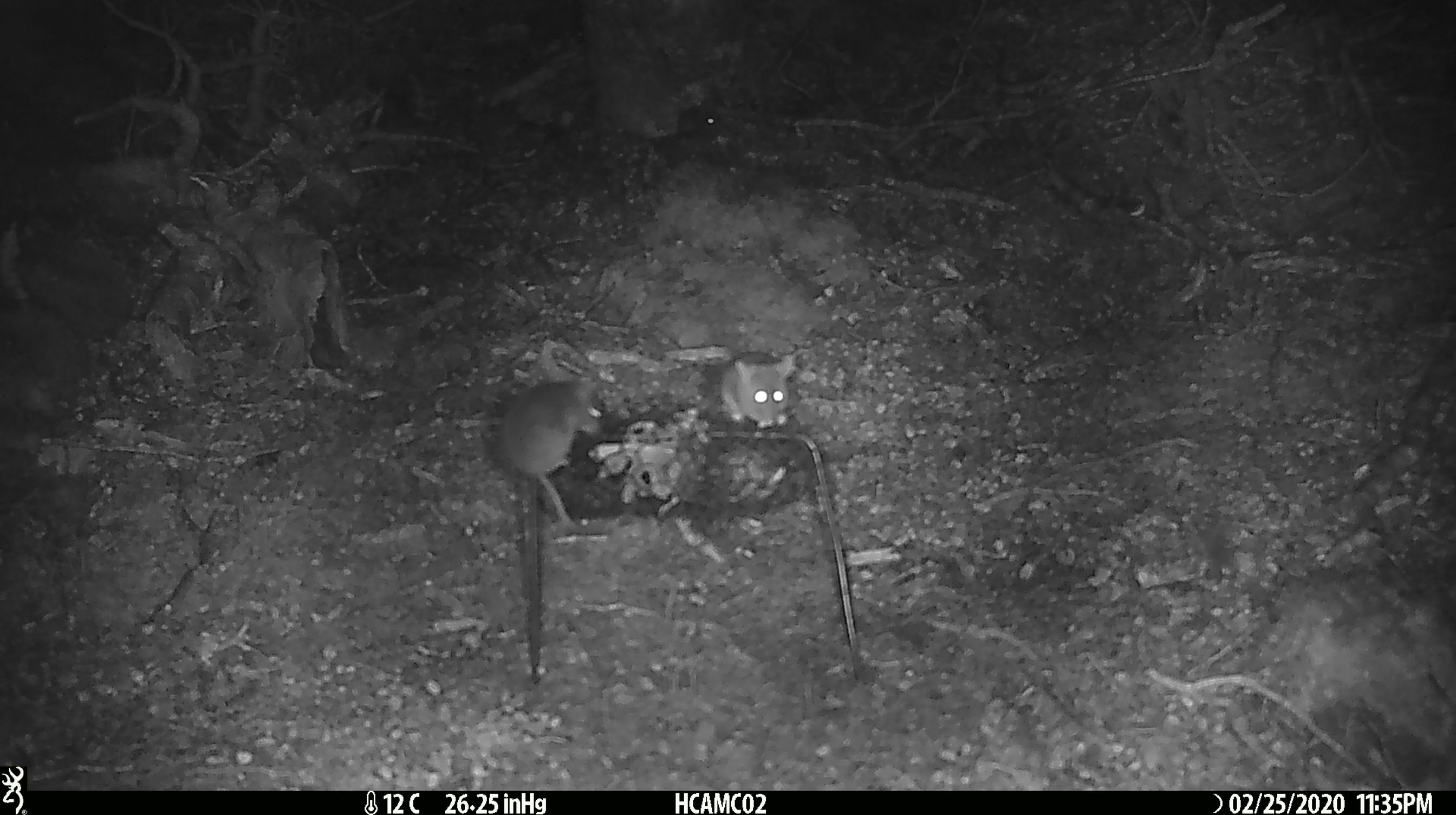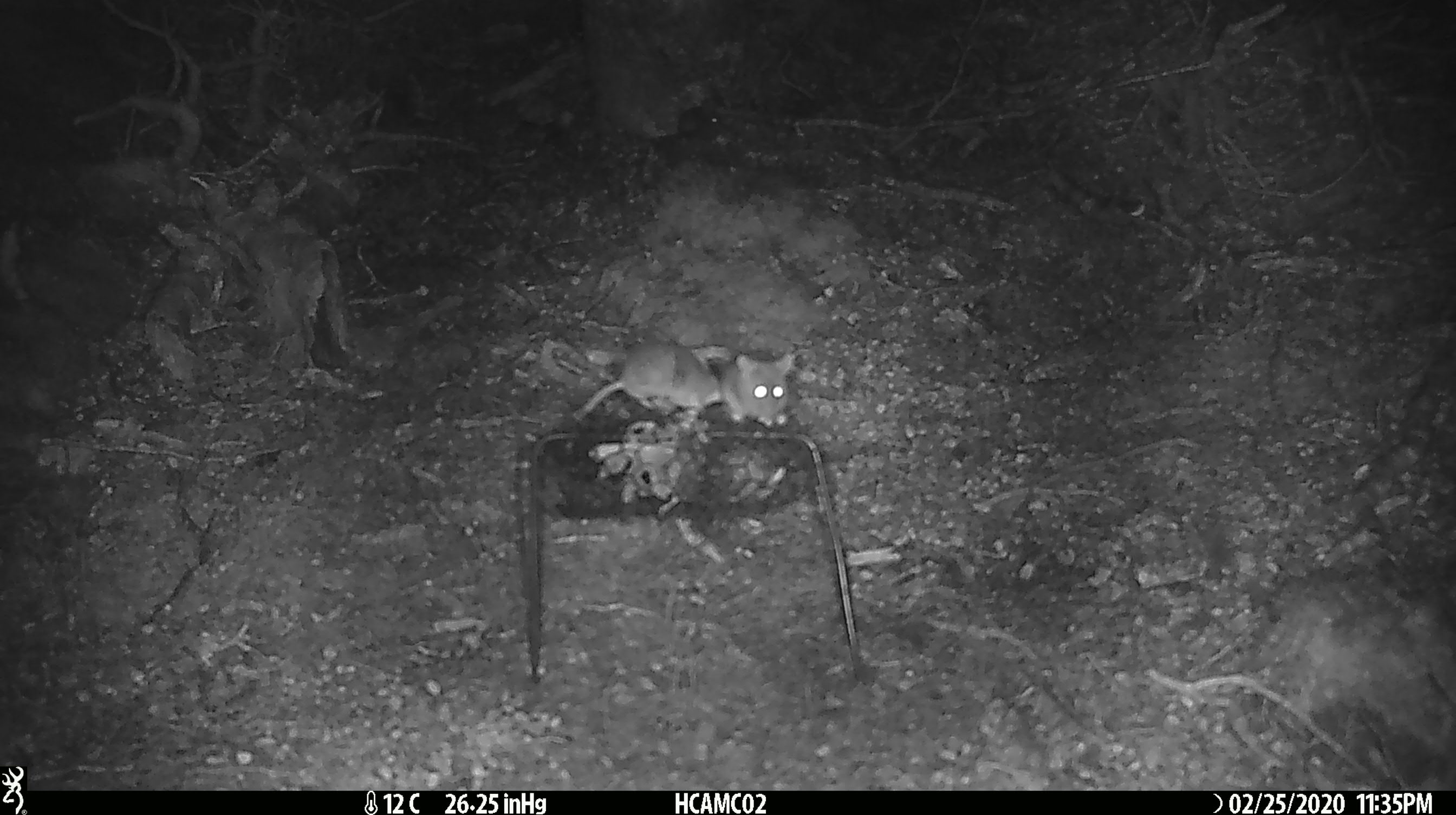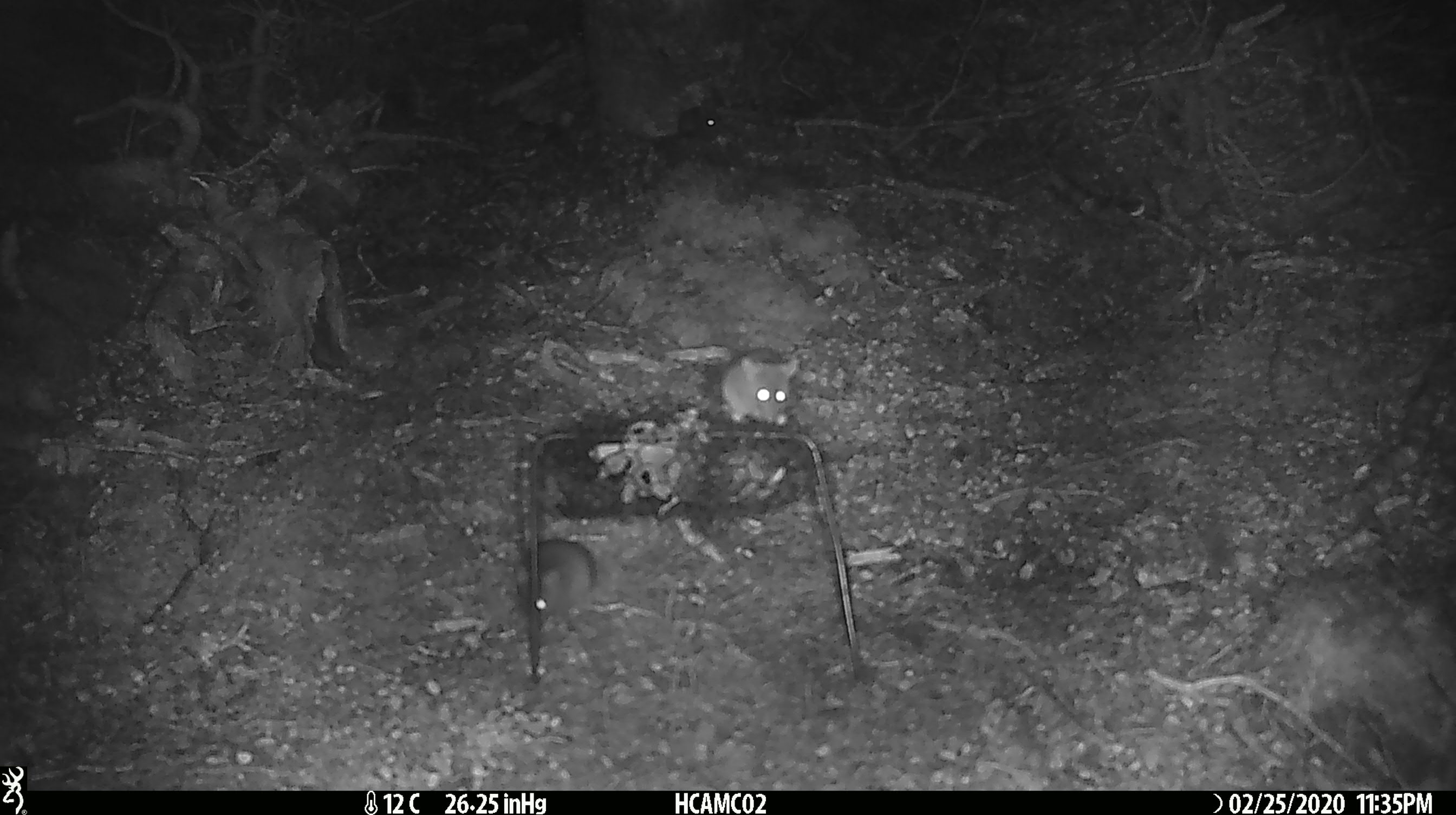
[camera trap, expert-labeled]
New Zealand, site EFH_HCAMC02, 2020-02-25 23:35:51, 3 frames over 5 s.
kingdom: Animalia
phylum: Chordata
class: Mammalia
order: Rodentia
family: Muridae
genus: Mus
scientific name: Mus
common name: mouse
Mouse (Mus).